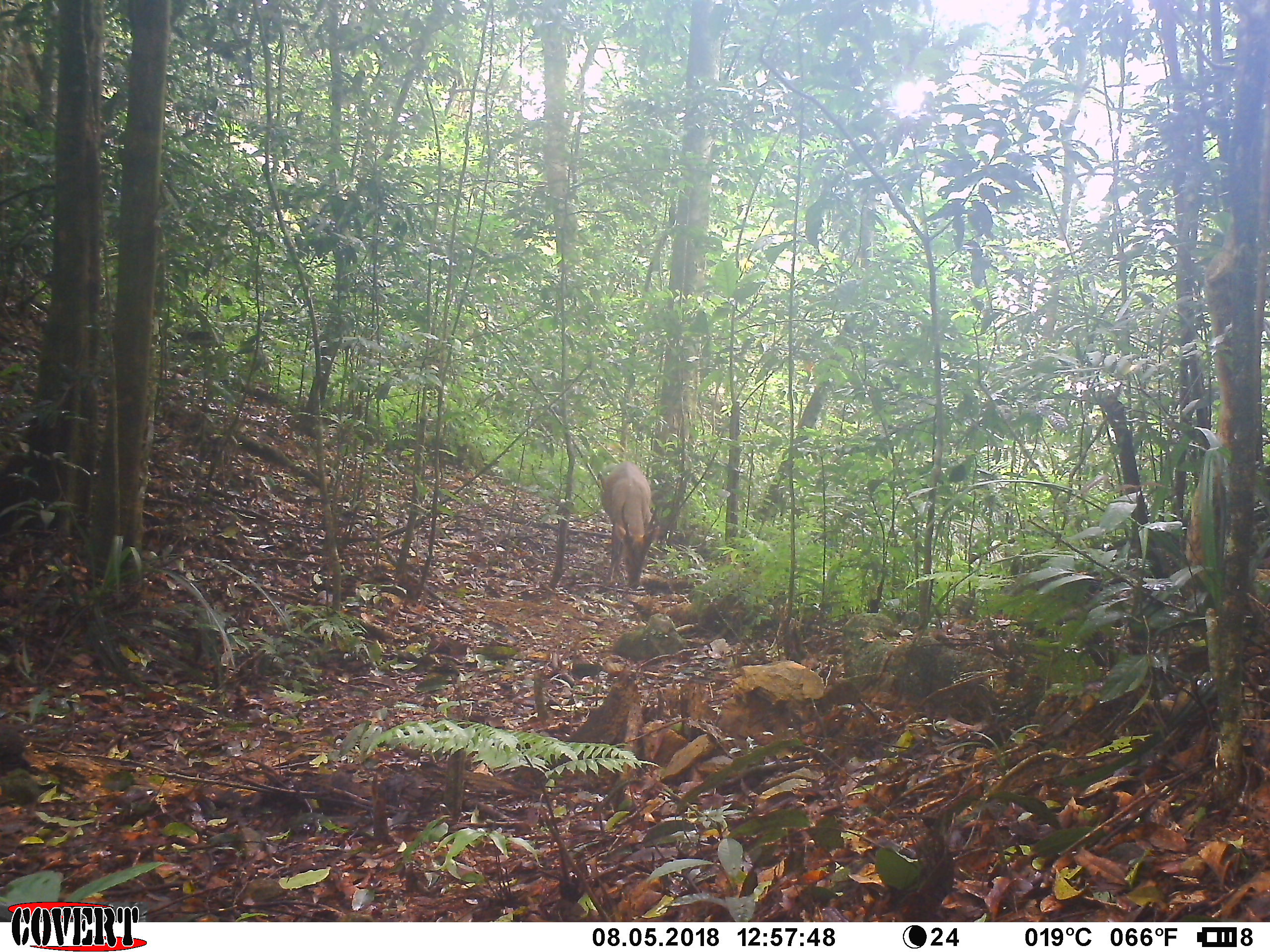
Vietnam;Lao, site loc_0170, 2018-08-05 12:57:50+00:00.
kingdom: Animalia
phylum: Chordata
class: Mammalia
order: Artiodactyla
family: Cervidae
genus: Muntiacus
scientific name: Muntiacus vuquangensis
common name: large-antlered muntjac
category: large antlered muntjac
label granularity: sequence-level